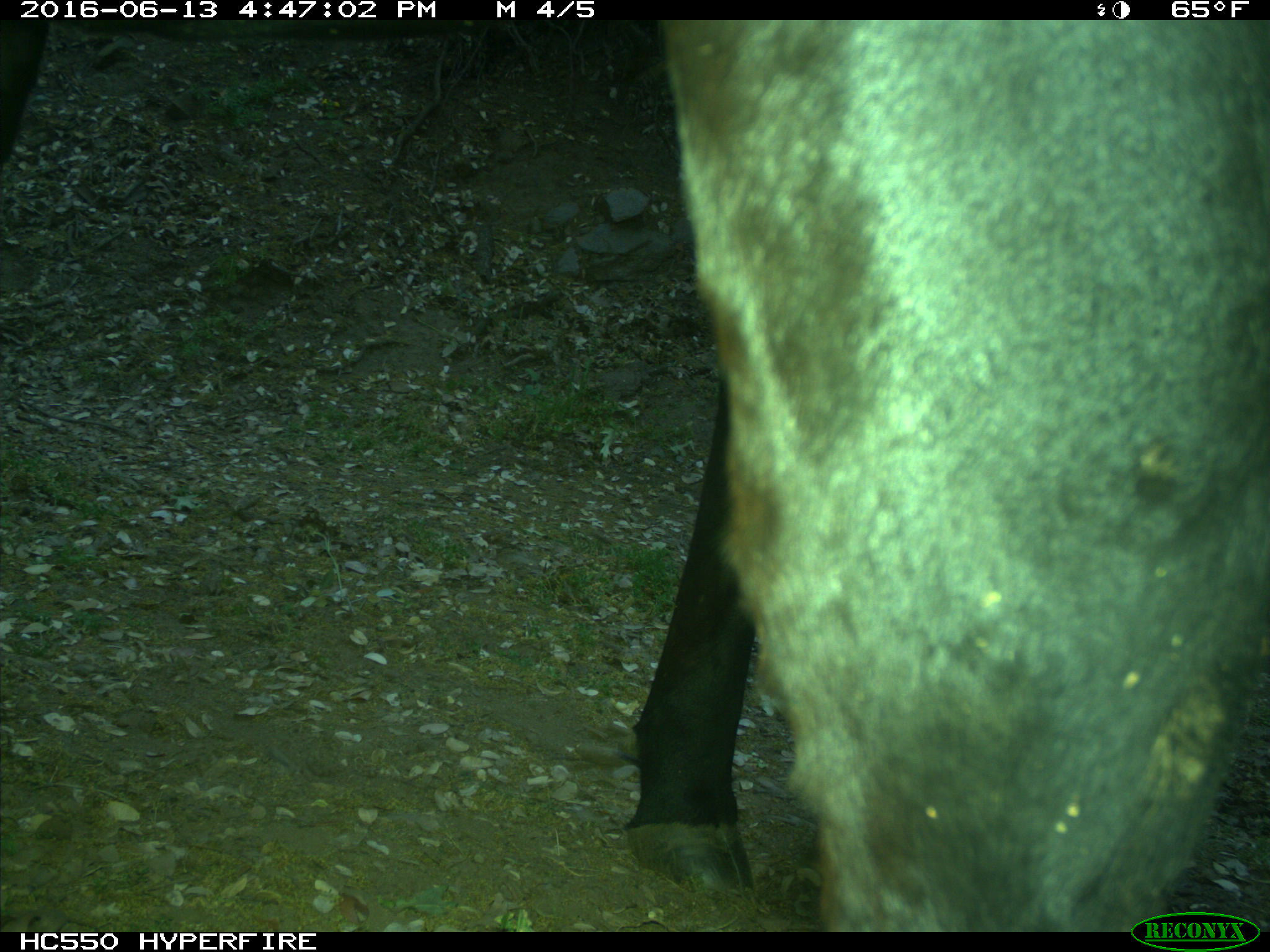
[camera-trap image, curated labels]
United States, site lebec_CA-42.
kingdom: Animalia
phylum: Chordata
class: Mammalia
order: Artiodactyla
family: Bovidae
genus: Bos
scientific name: Bos taurus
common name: domestic cow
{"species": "Bos taurus (domestic cow)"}